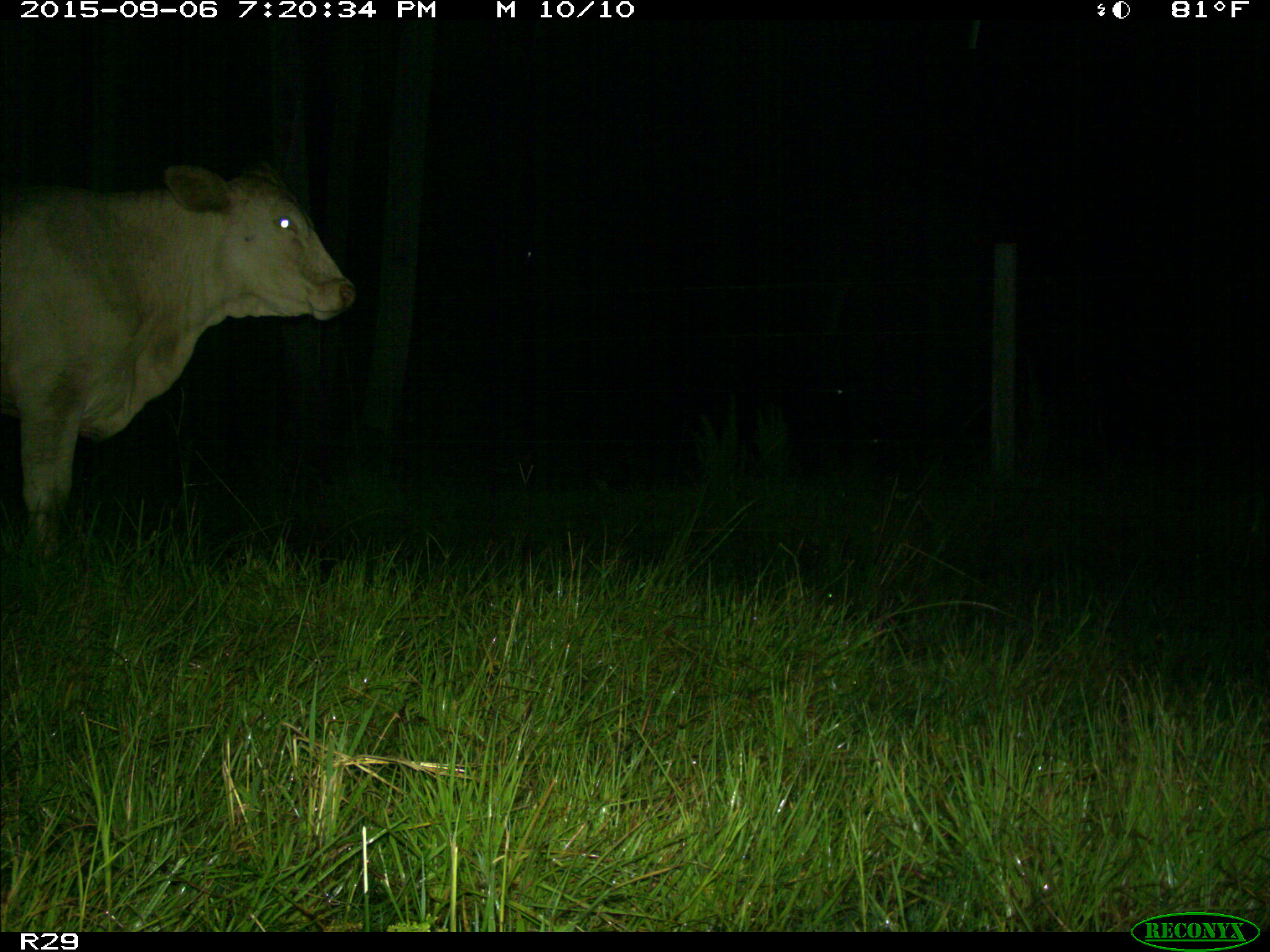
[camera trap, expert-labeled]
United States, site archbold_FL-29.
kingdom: Animalia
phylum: Chordata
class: Mammalia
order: Artiodactyla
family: Bovidae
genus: Bos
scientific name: Bos taurus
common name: domestic cow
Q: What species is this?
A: Bos taurus (domestic cow).